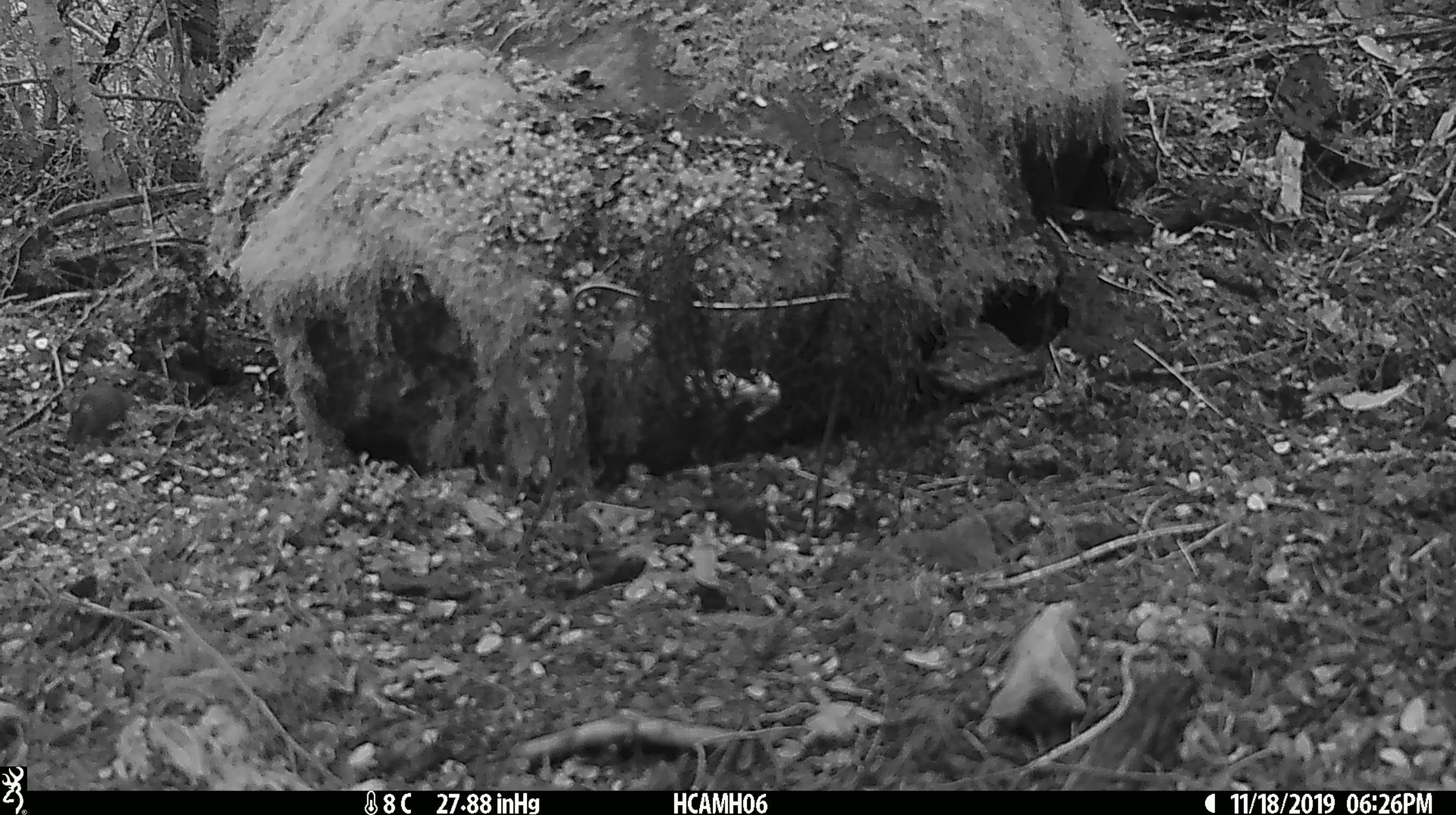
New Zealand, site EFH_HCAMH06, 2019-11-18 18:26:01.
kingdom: Animalia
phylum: Chordata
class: Mammalia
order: Rodentia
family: Muridae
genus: Mus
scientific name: Mus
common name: mouse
Mouse (Mus).